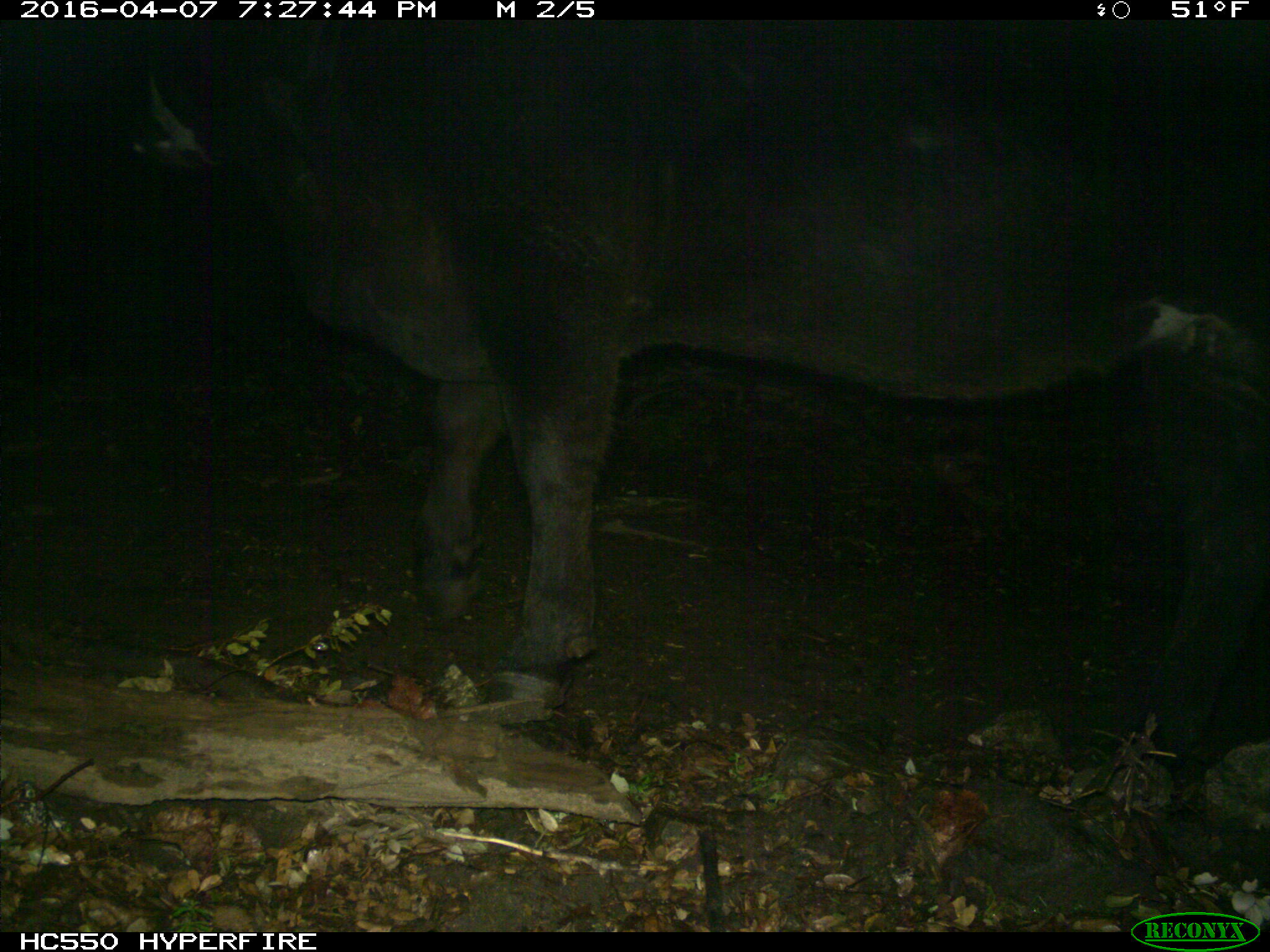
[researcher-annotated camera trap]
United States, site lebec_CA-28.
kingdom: Animalia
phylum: Chordata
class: Mammalia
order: Artiodactyla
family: Bovidae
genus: Bos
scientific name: Bos taurus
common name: domestic cow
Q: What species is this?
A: Bos taurus (domestic cow).